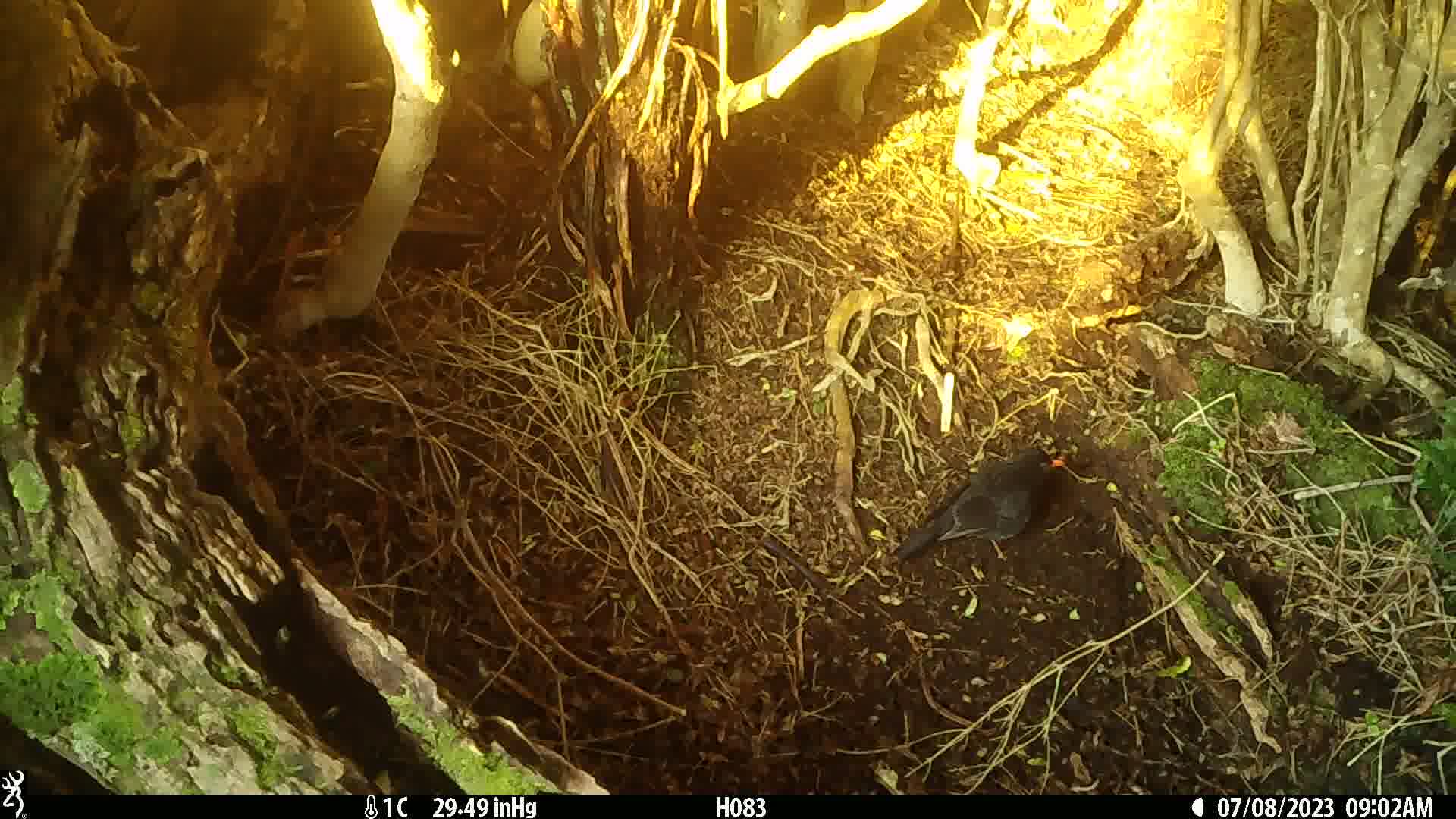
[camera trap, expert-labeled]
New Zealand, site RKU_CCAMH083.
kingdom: Animalia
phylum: Chordata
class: Aves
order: Passeriformes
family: Turdidae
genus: Turdus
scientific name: Turdus merula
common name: eurasian blackbird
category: blackbird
Blackbird (eurasian blackbird) (Turdus merula).